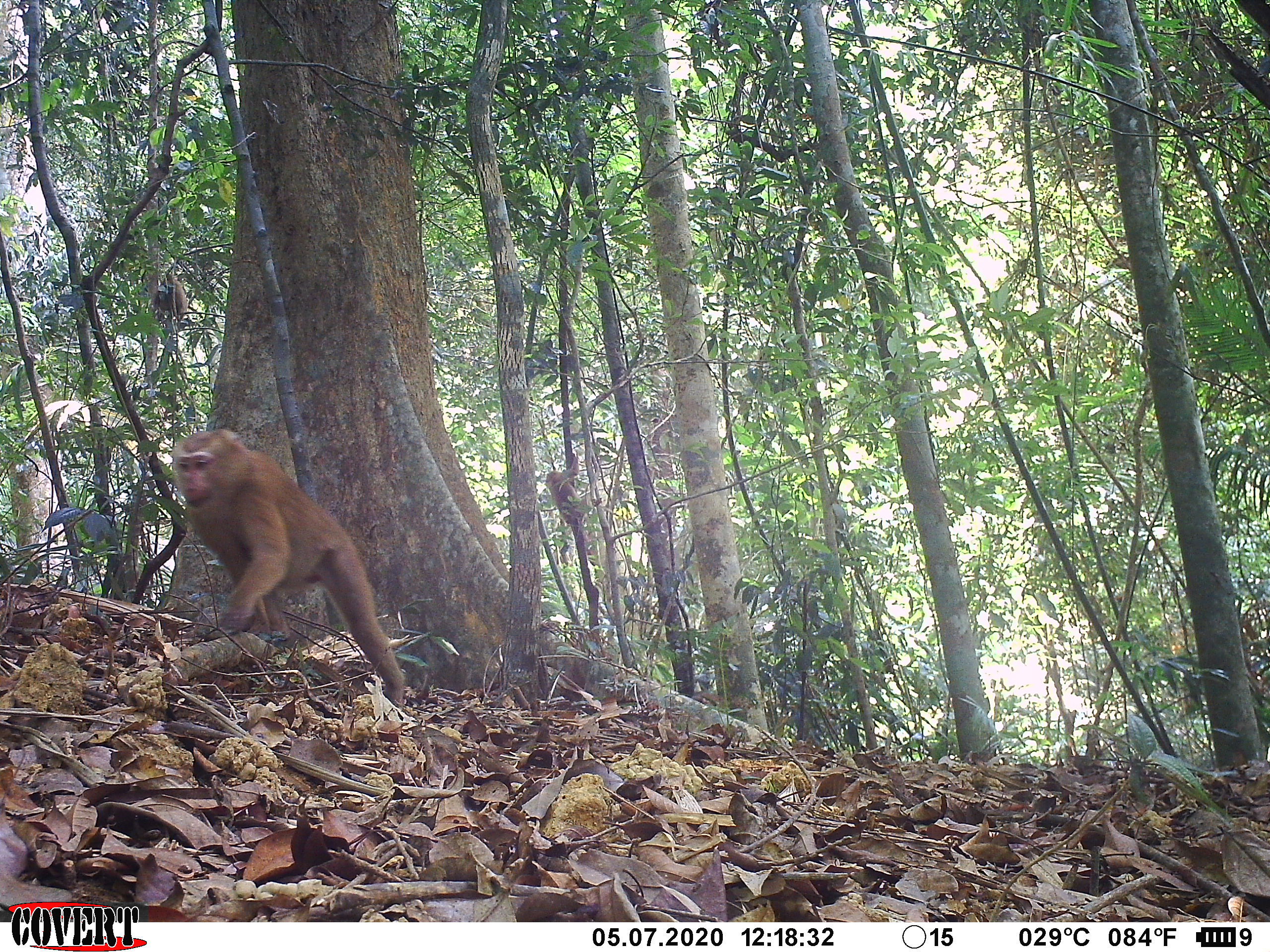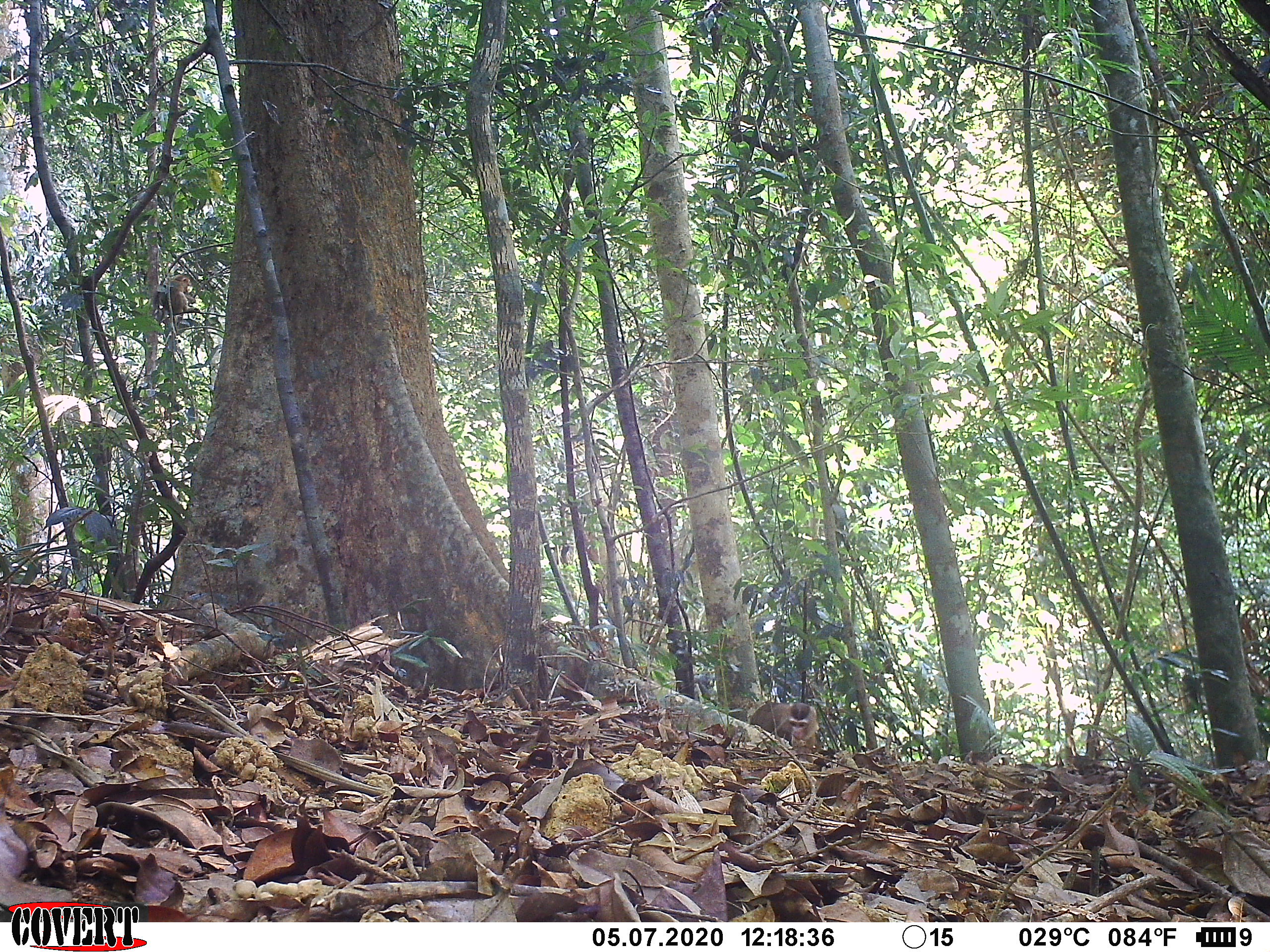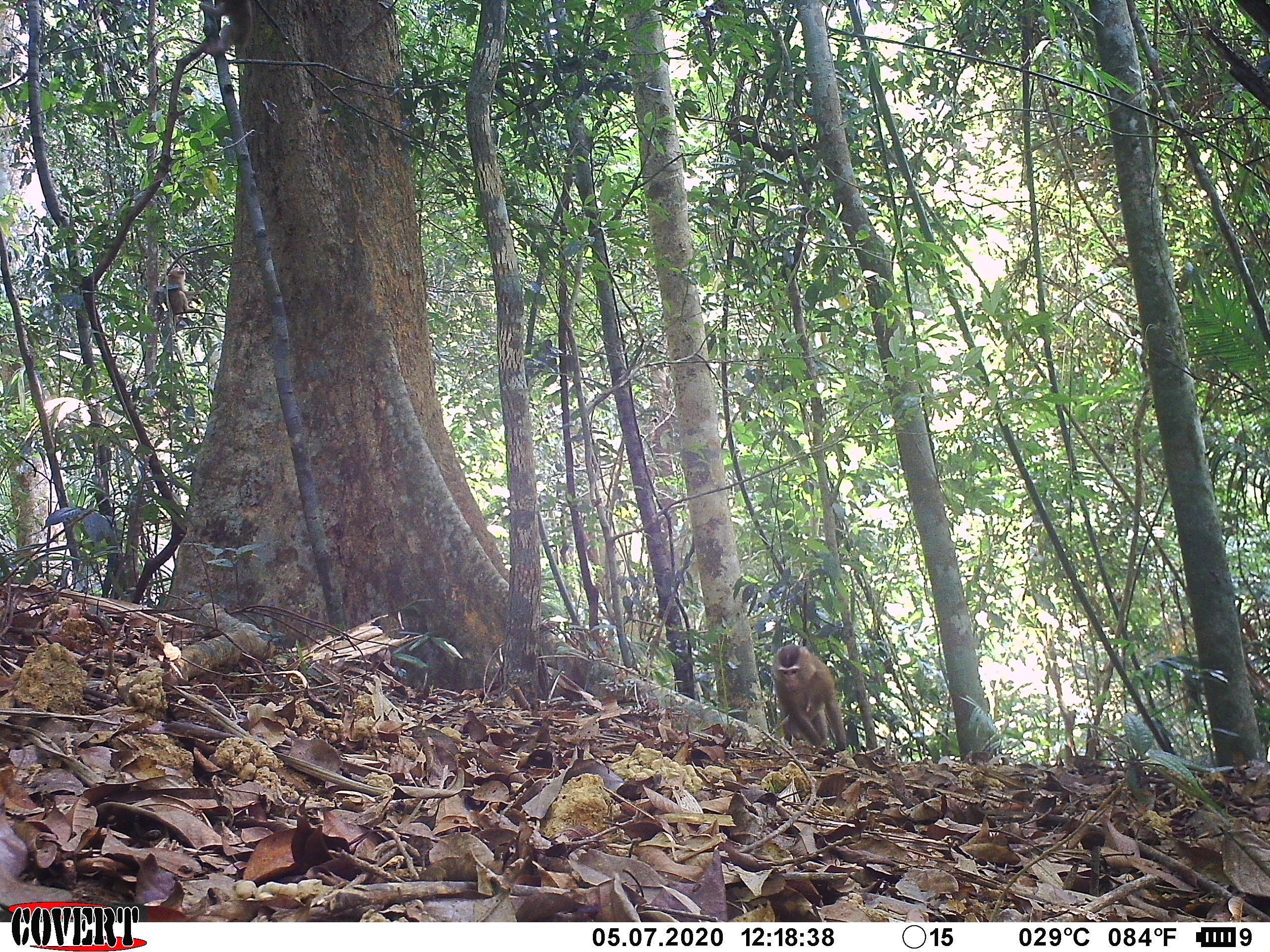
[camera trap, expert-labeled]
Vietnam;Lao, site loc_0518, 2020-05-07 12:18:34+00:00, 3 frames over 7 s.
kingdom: Animalia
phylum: Chordata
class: Mammalia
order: Primates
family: Cercopithecidae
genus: Macaca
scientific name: Macaca nemestrina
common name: pig-tailed macaque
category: pig tailed macaque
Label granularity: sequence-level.